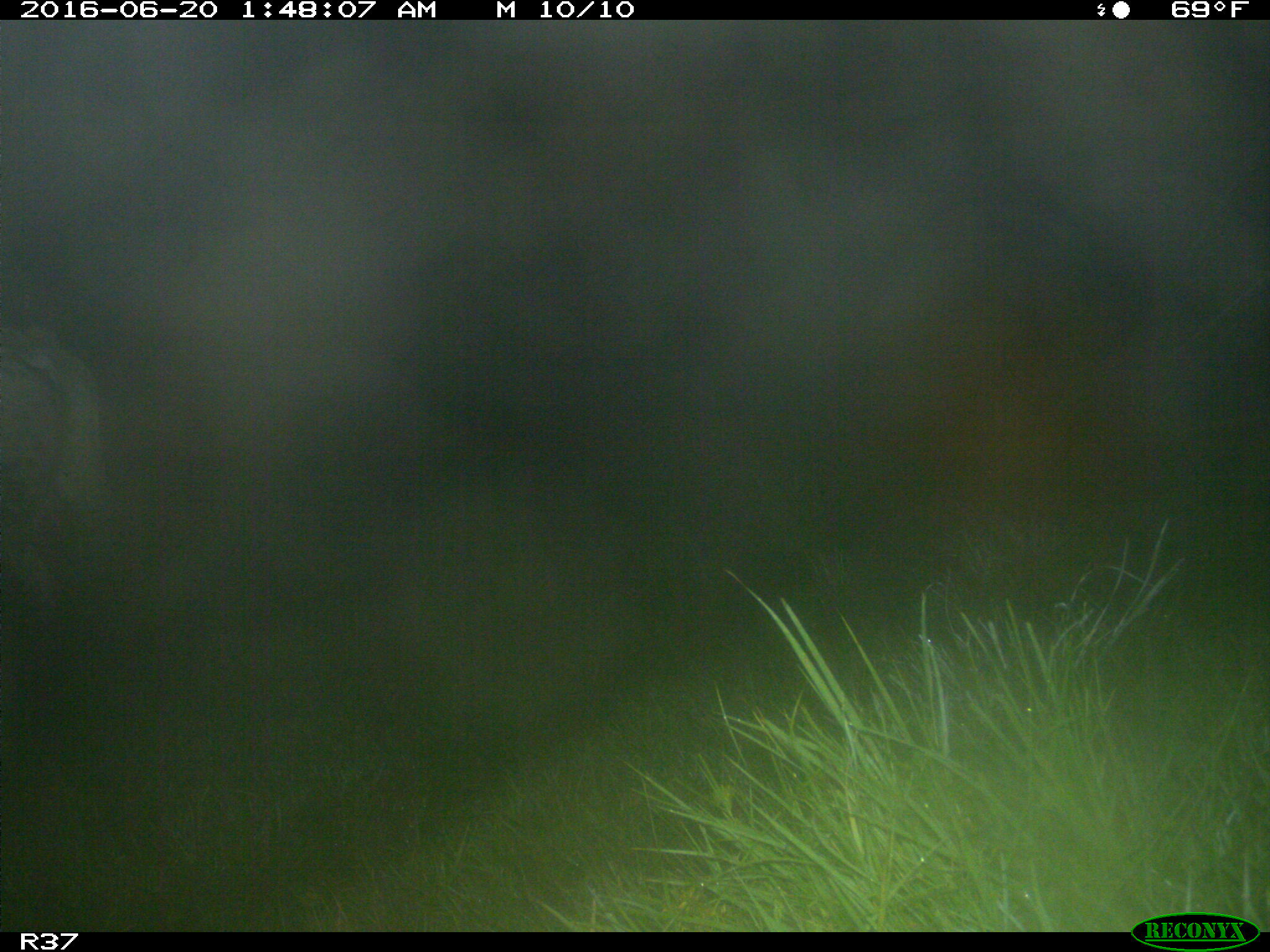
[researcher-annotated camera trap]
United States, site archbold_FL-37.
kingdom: Animalia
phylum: Chordata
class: Mammalia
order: Artiodactyla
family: Bovidae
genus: Bos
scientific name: Bos taurus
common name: domestic cow